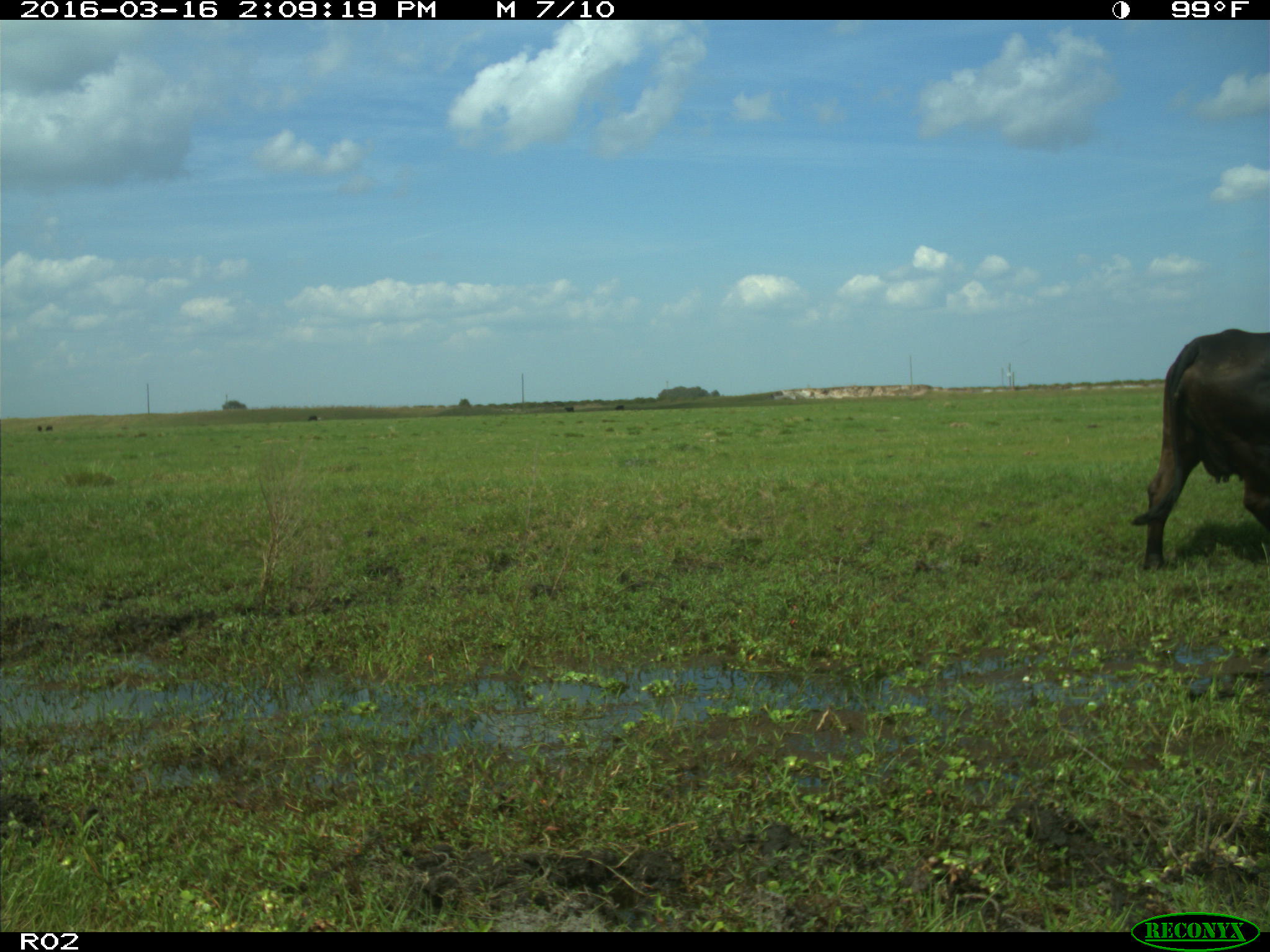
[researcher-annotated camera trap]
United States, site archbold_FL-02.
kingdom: Animalia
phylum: Chordata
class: Mammalia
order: Artiodactyla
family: Bovidae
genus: Bos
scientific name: Bos taurus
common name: domestic cow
Bos taurus (domestic cow).